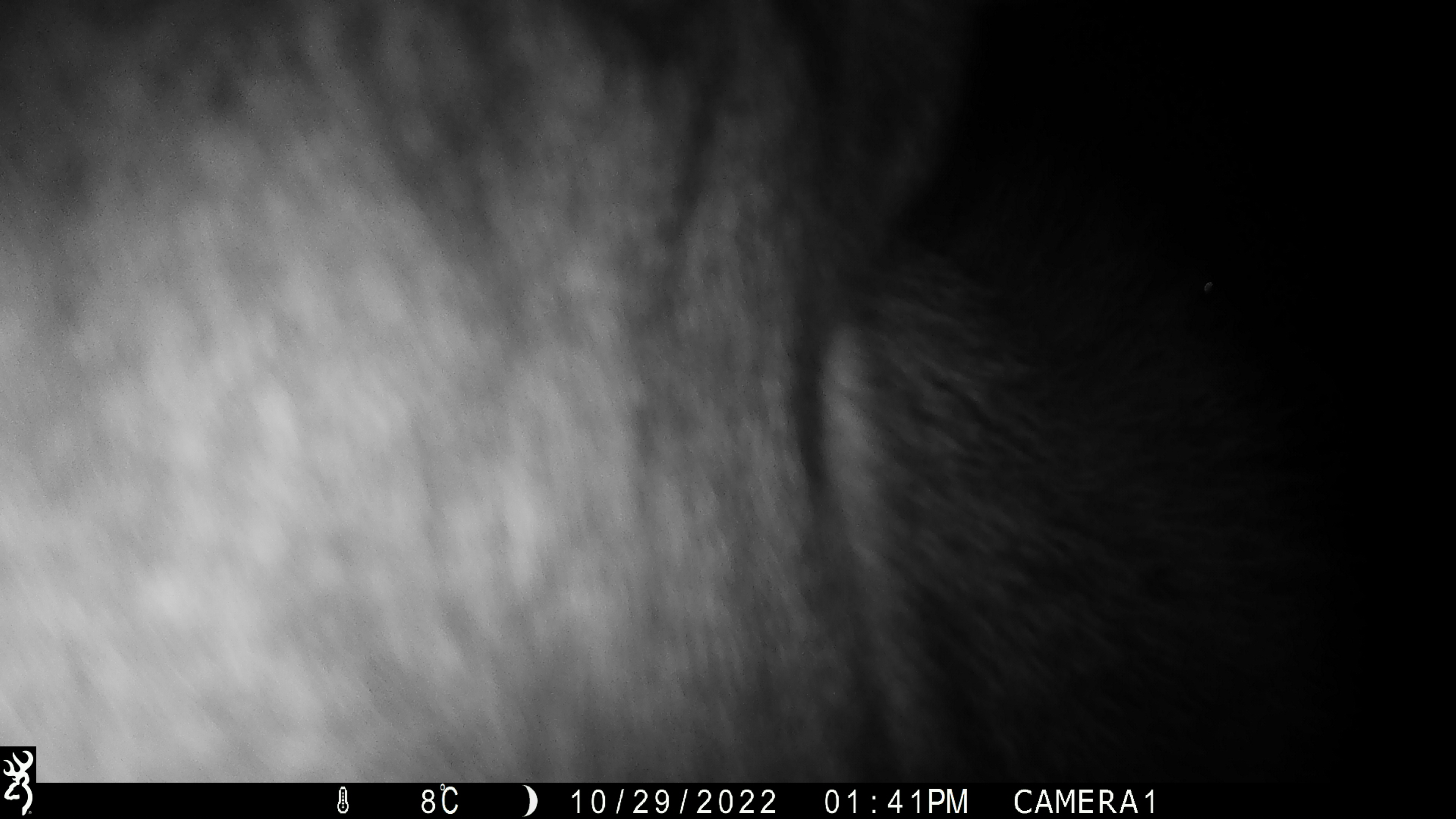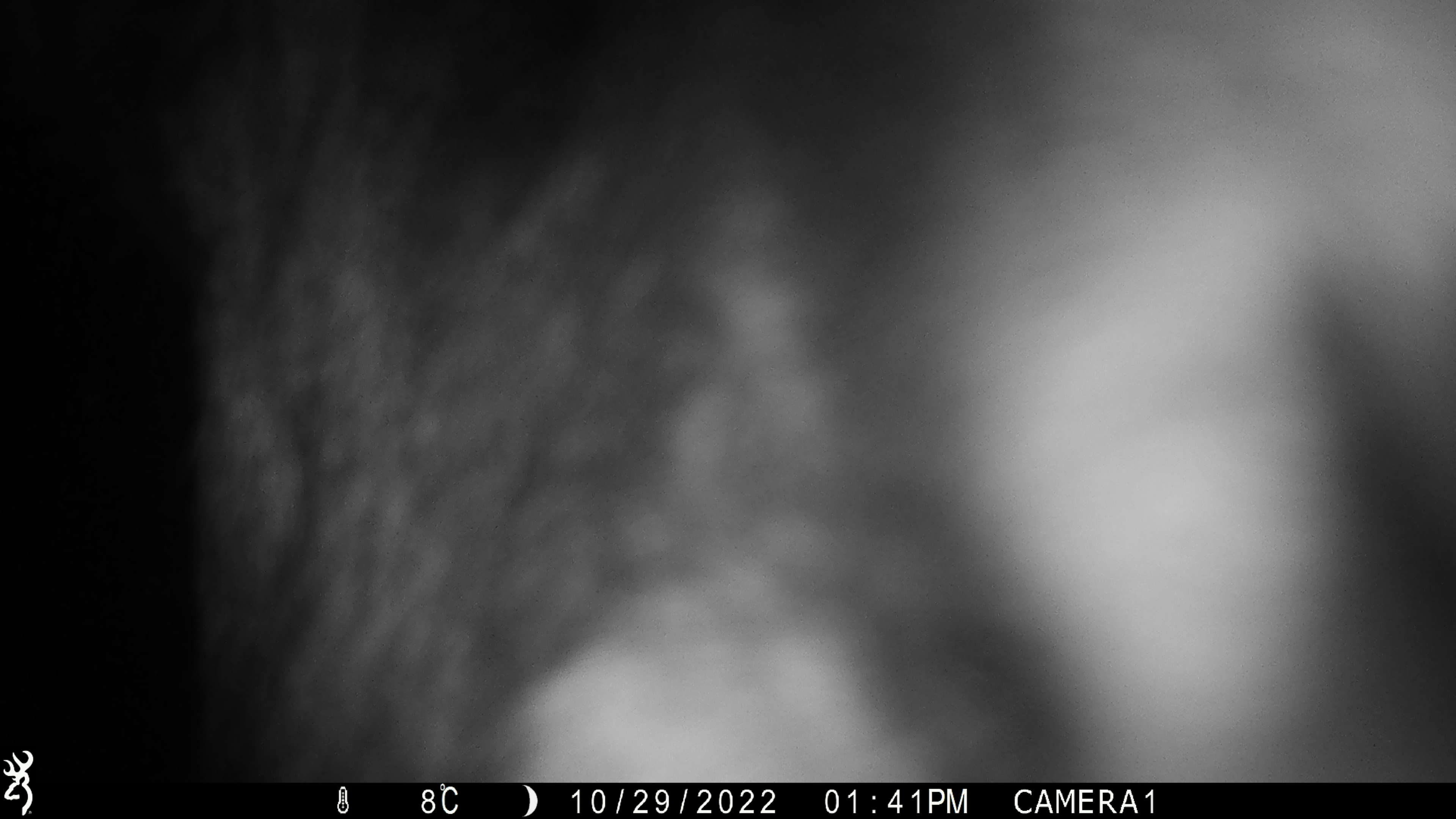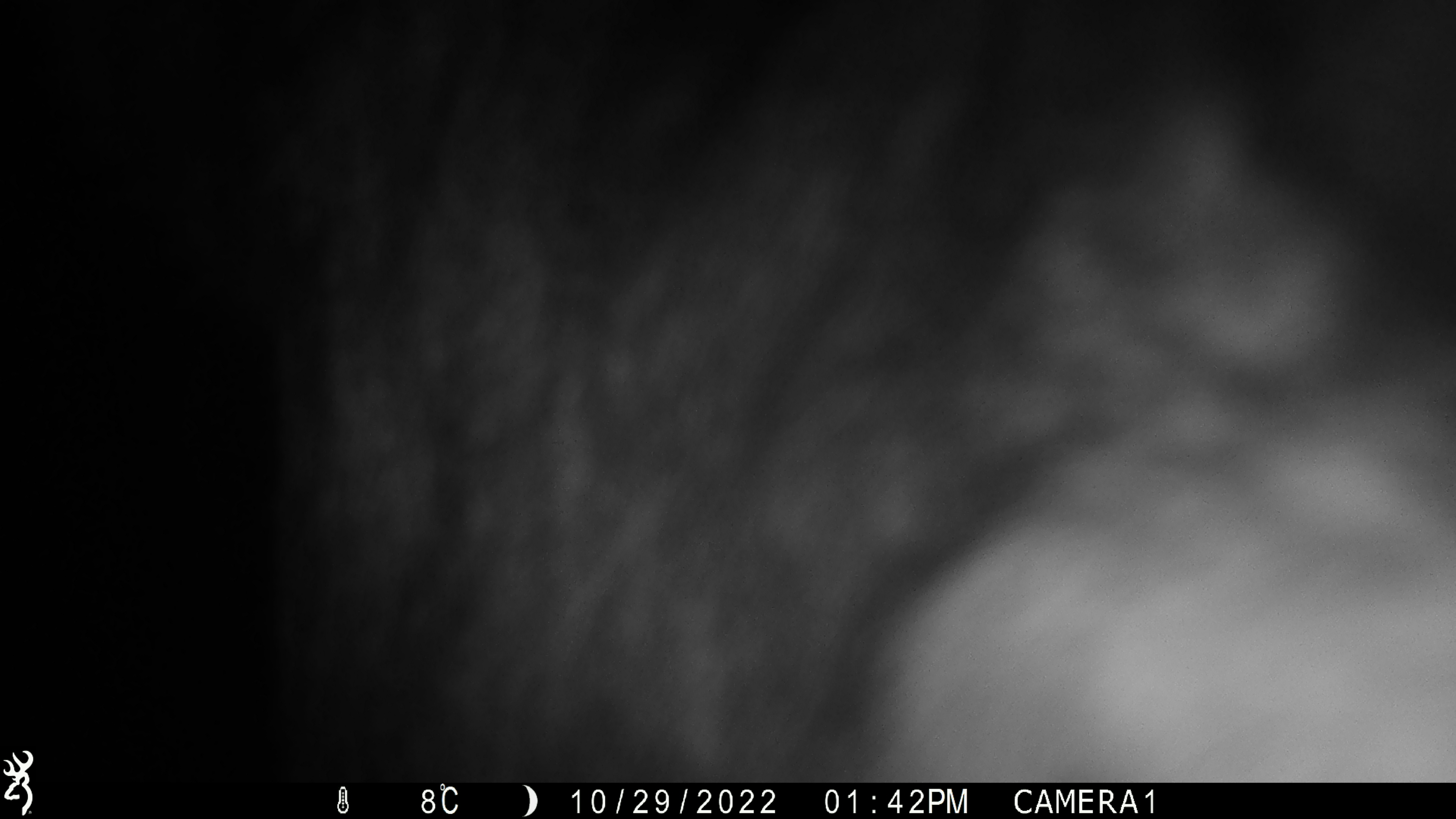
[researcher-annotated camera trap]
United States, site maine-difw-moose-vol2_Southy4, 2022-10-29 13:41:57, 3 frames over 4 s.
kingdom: Animalia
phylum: Chordata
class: Mammalia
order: Artiodactyla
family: Cervidae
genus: Alces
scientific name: Alces alces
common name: moose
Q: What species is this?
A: Moose (Alces alces).